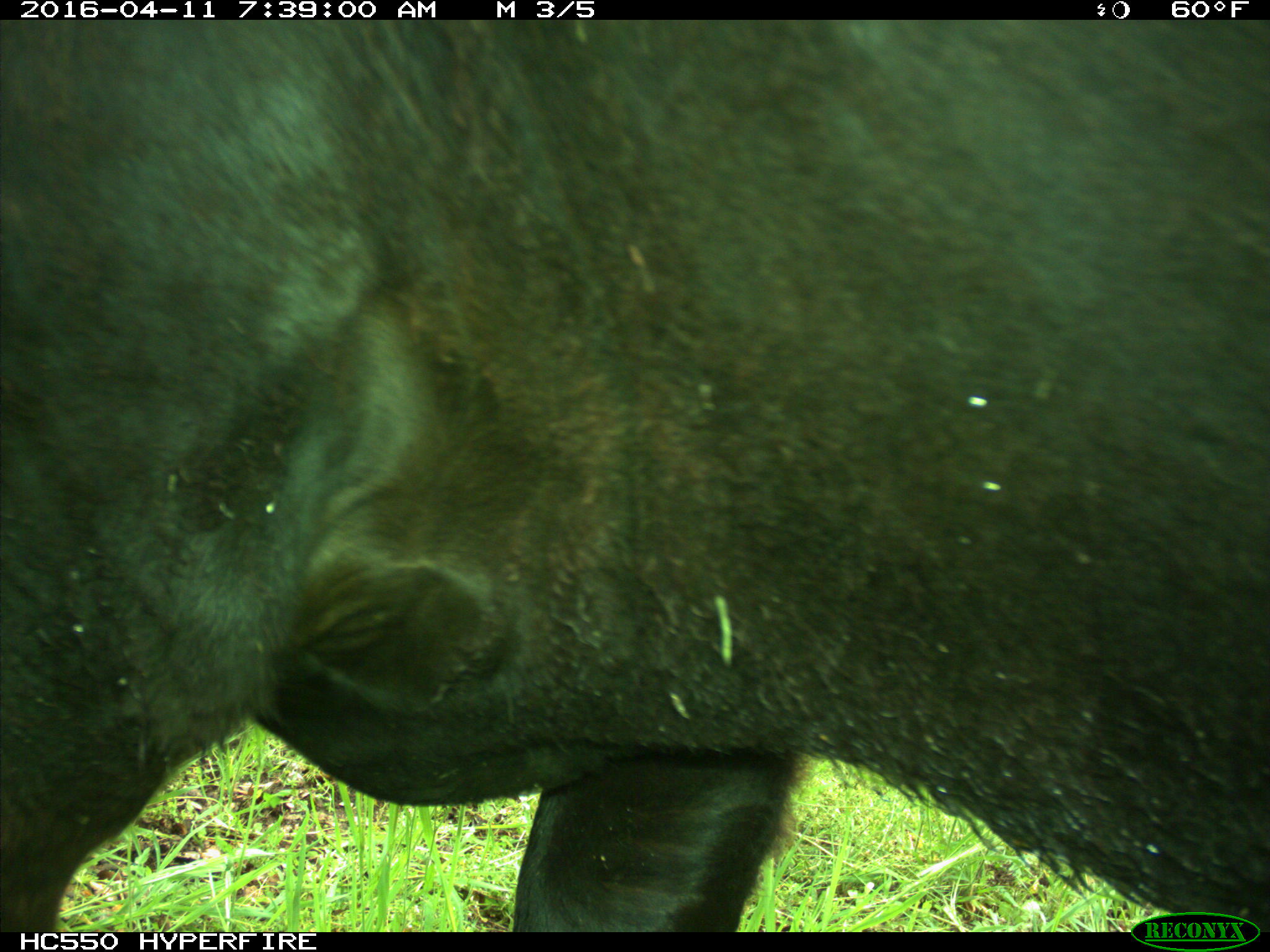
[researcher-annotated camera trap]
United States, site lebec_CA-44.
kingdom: Animalia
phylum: Chordata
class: Mammalia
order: Artiodactyla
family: Bovidae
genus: Bos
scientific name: Bos taurus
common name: domestic cow